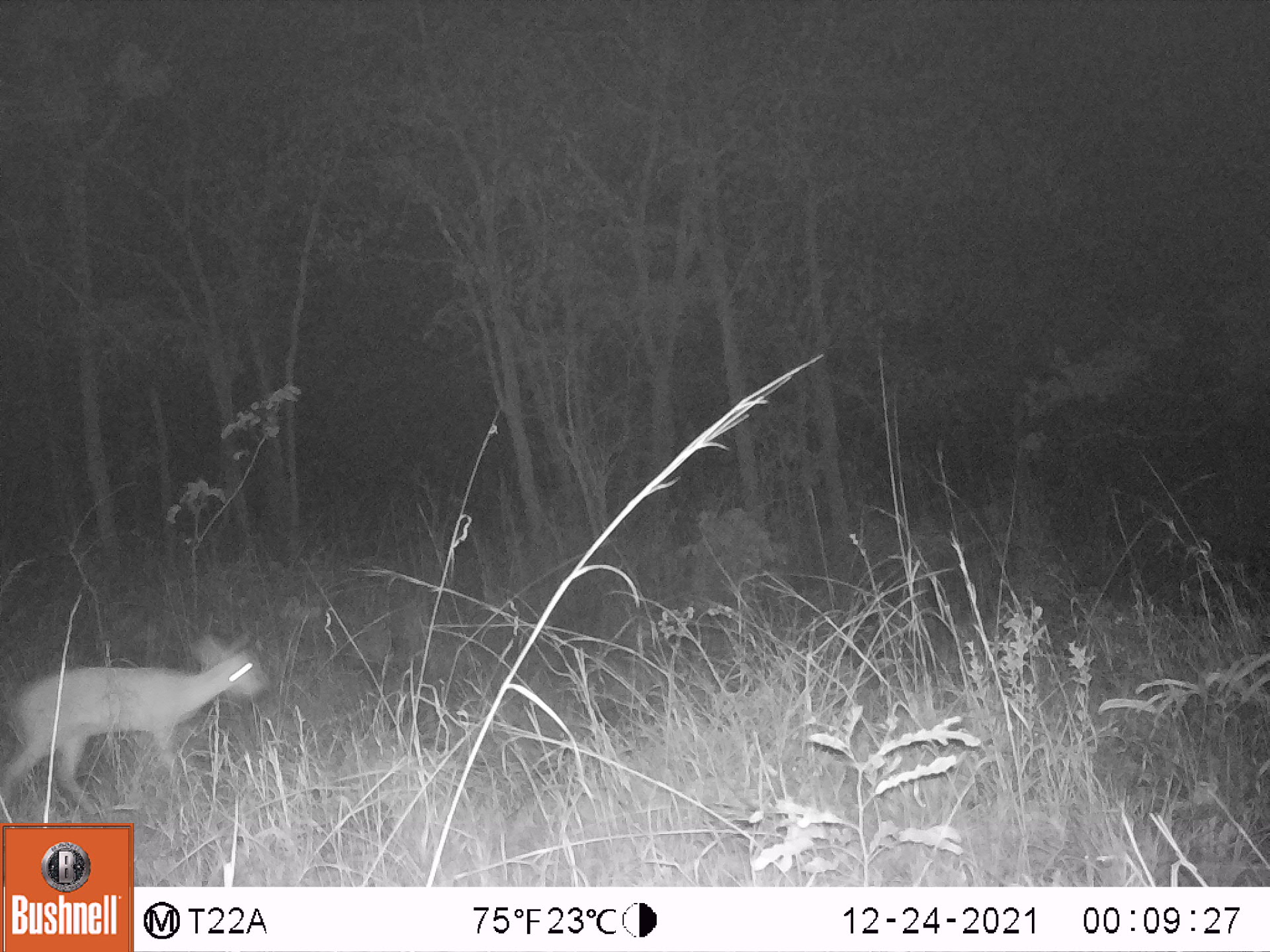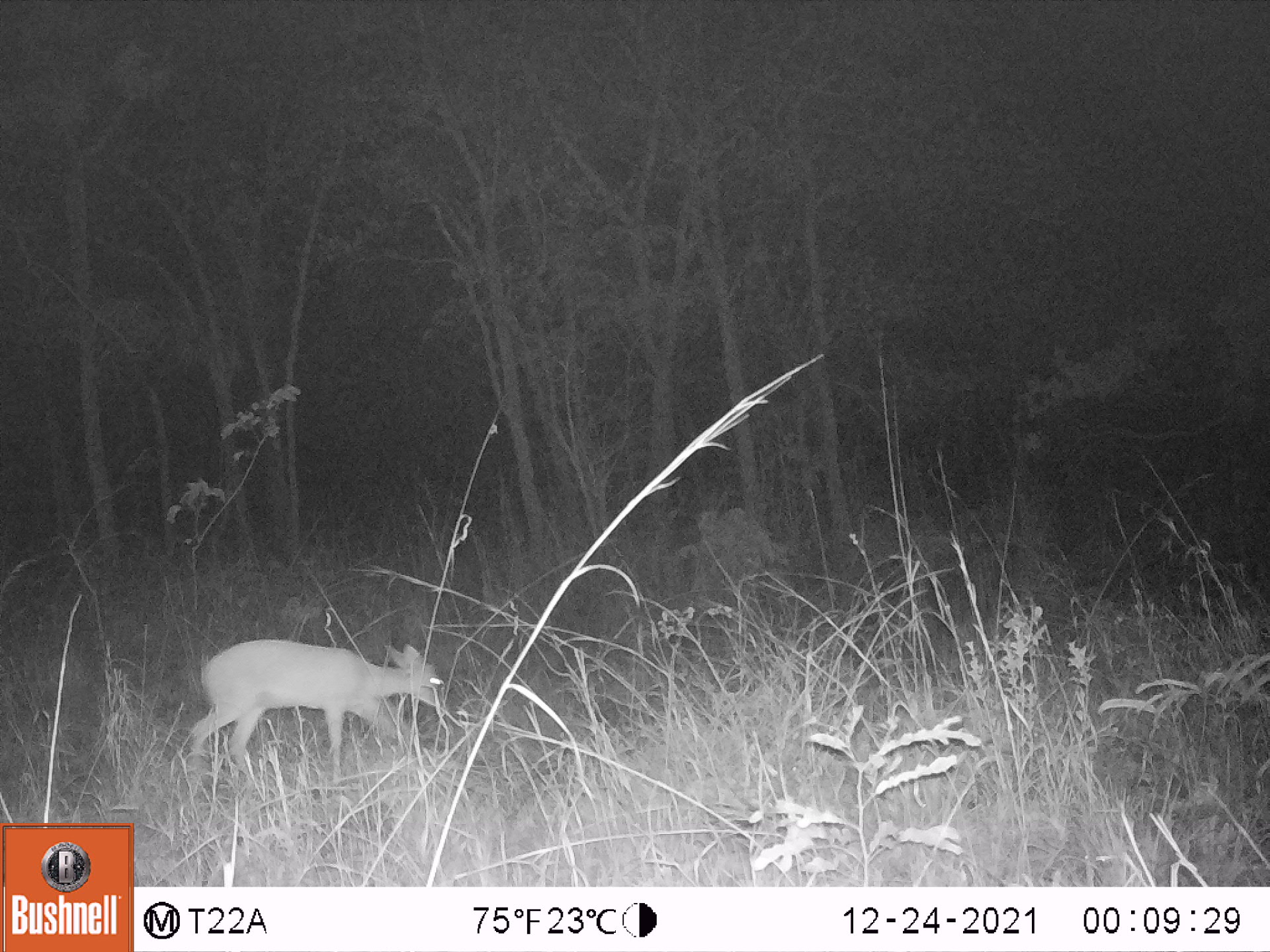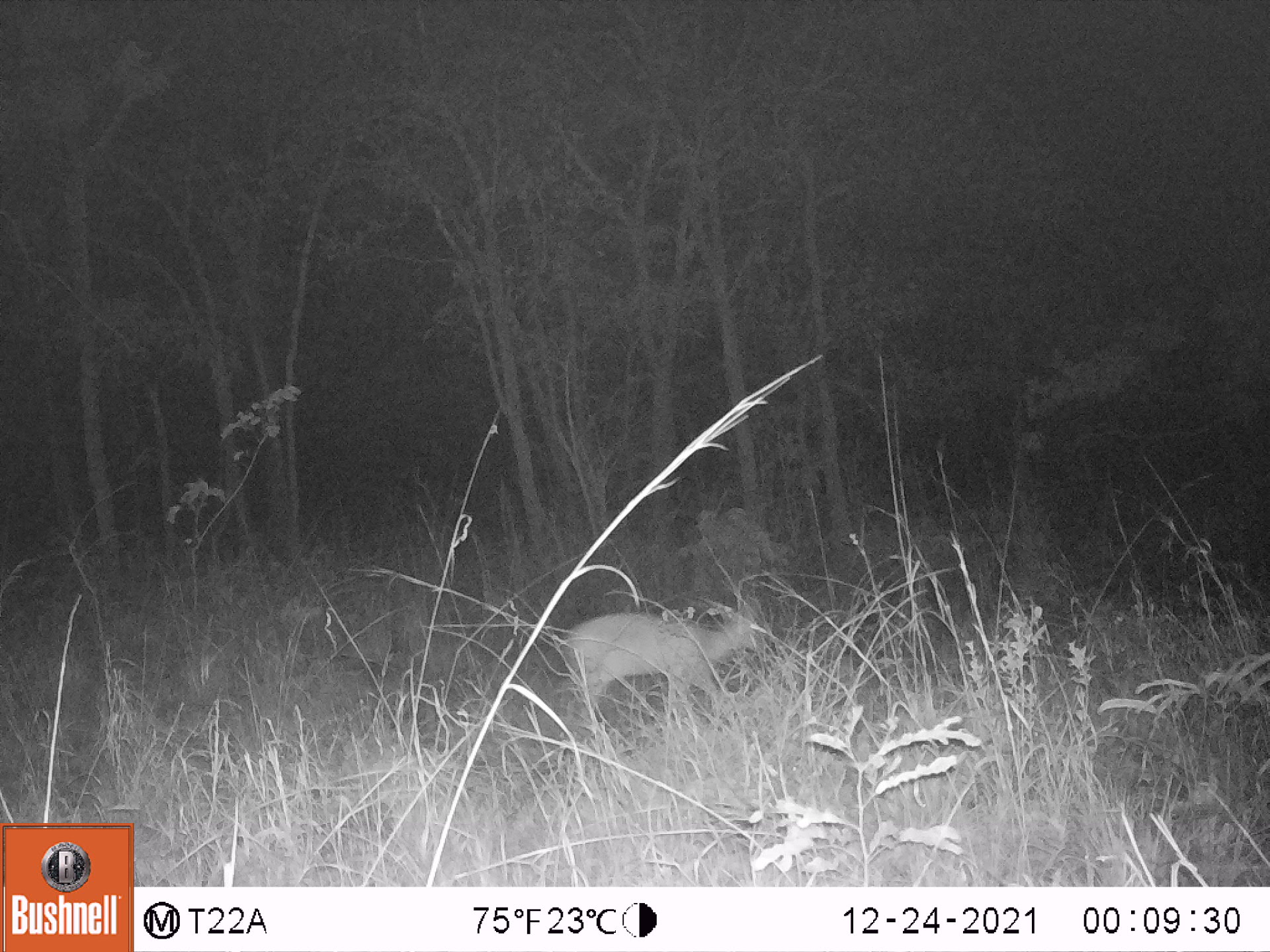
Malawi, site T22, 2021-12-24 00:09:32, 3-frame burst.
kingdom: Animalia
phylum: Chordata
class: Mammalia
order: Artiodactyla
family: Bovidae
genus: Sylvicapra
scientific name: Sylvicapra grimmia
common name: common duiker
Common duiker (Sylvicapra grimmia), count 1.